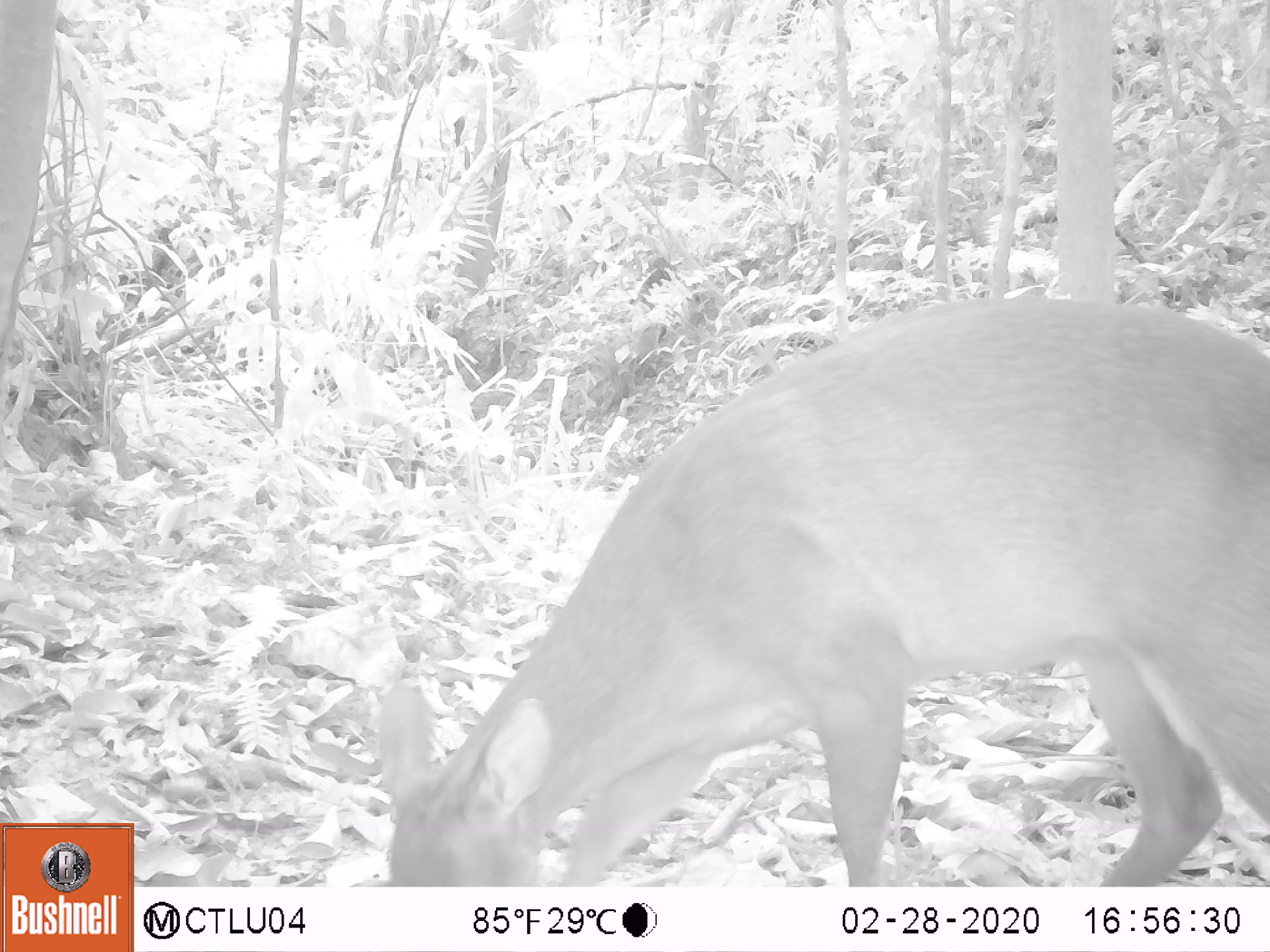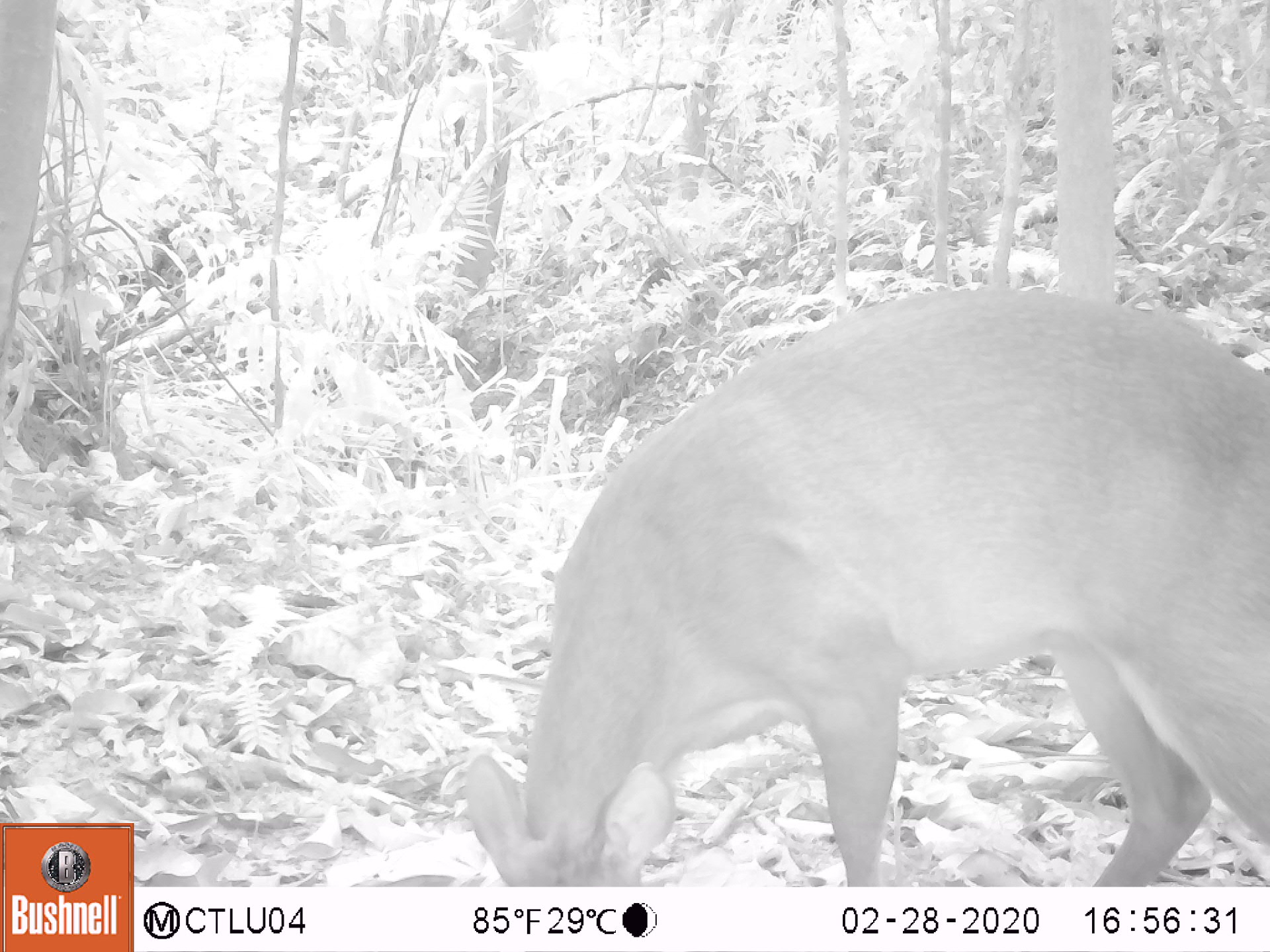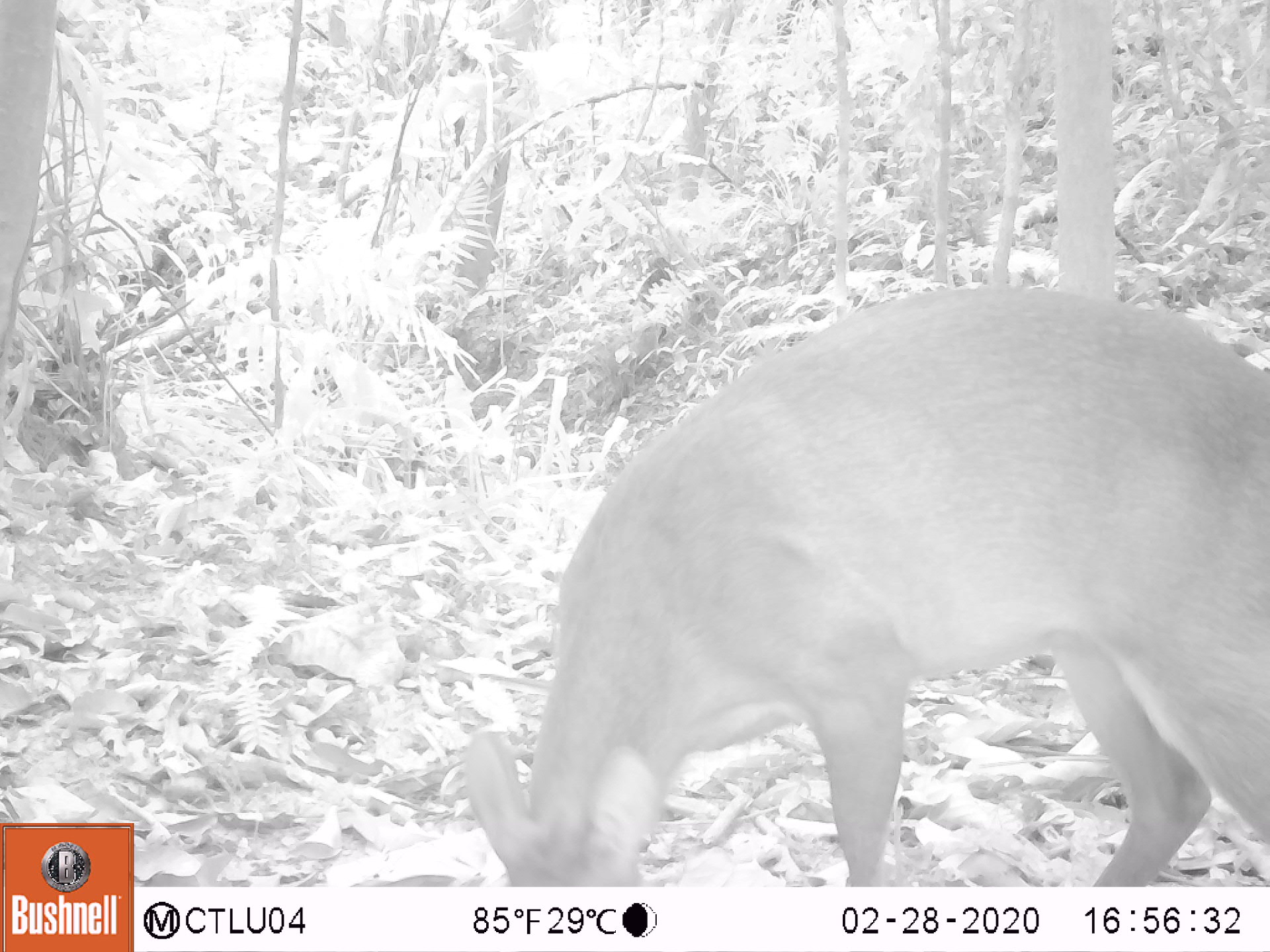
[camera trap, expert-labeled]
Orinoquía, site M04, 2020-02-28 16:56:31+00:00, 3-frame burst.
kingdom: Animalia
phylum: Chordata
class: Mammalia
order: Artiodactyla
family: Cervidae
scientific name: Cervidae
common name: deer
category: unknown cervid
Unknown cervid (deer) (Cervidae).